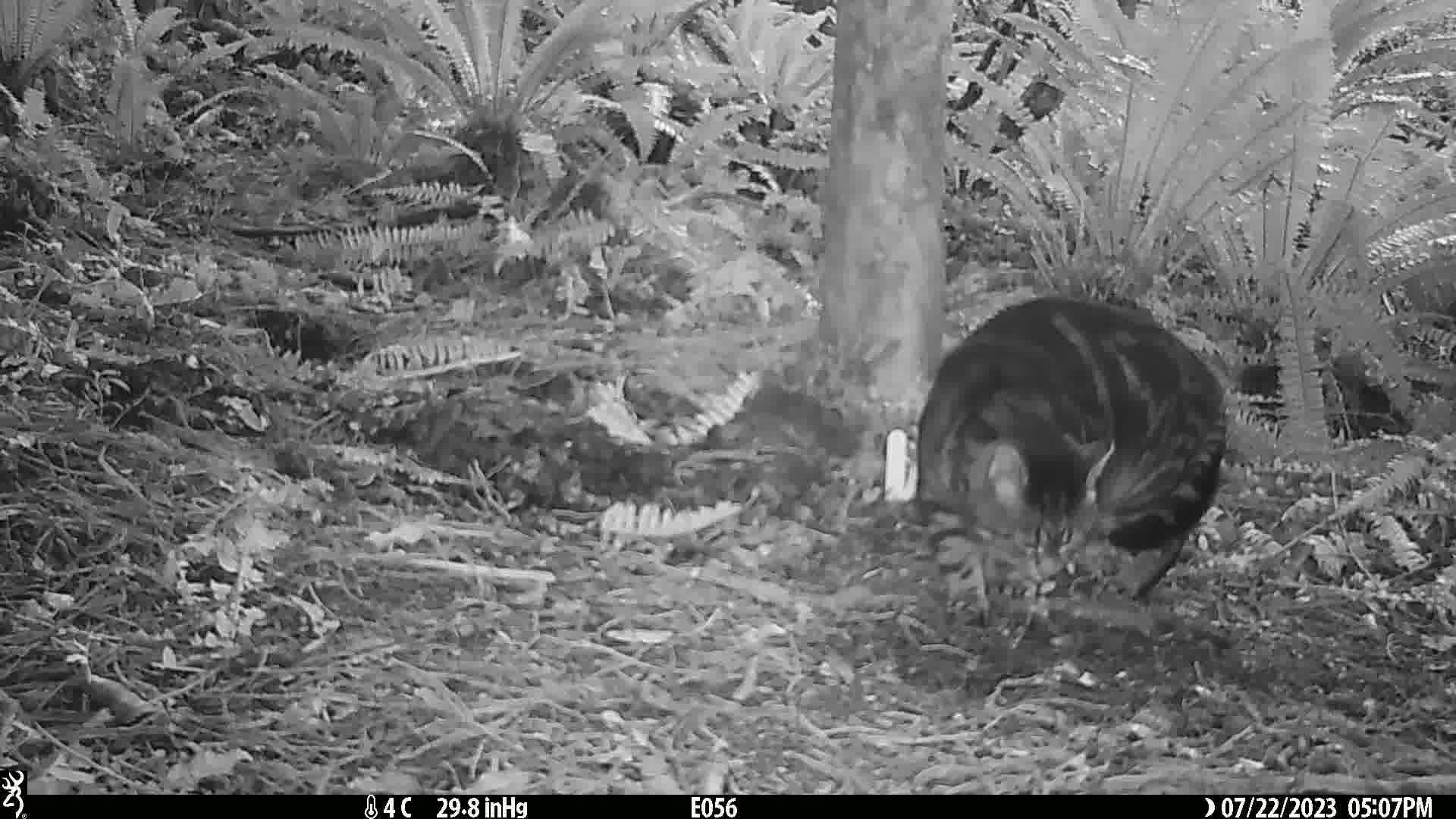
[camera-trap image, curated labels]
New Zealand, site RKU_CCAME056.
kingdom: Animalia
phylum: Chordata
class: Mammalia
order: Carnivora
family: Felidae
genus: Felis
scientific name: Felis catus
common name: domestic cat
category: cat